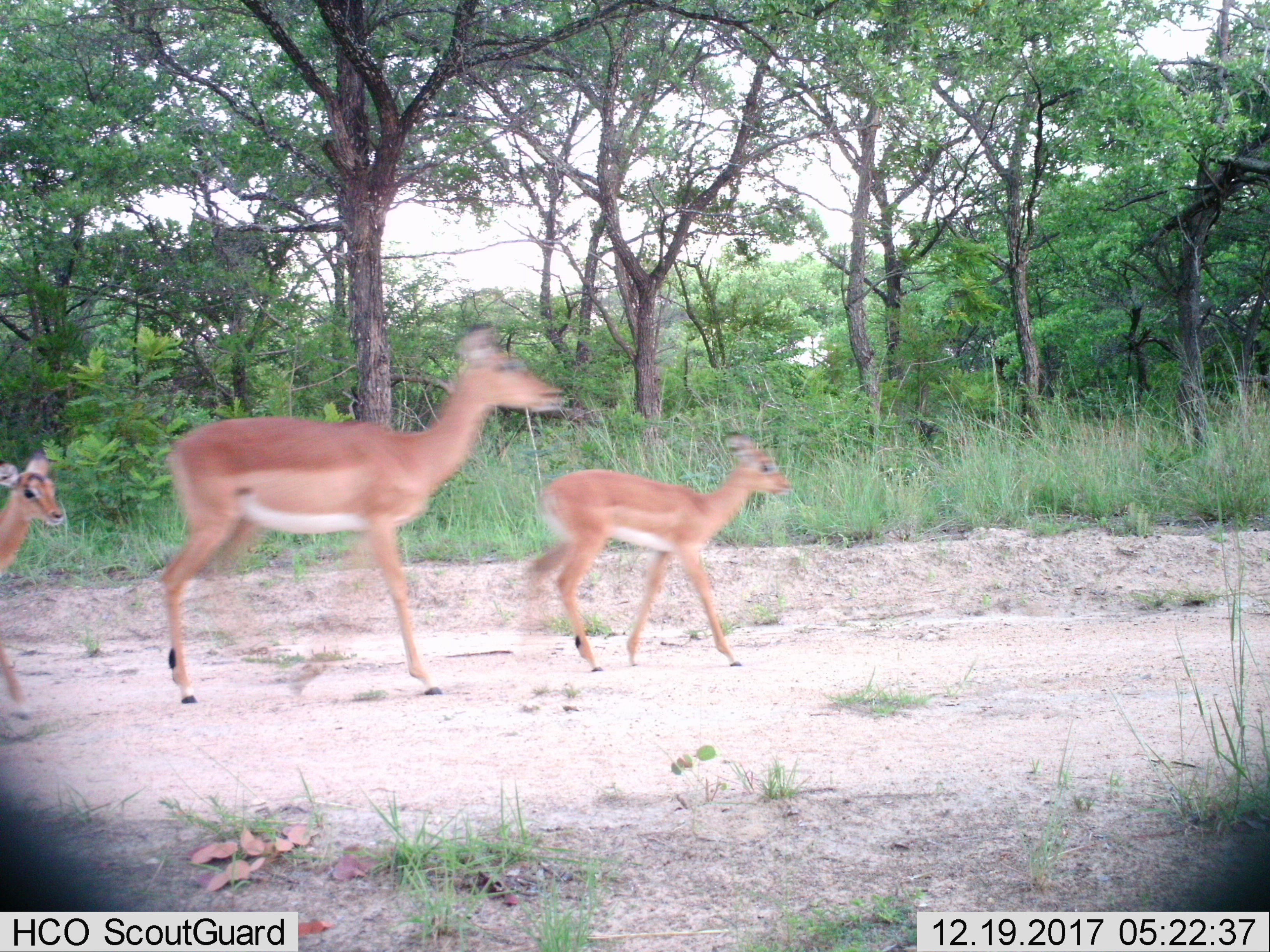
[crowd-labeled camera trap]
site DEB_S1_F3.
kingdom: Animalia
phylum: Chordata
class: Mammalia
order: Artiodactyla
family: Bovidae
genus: Aepyceros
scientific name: Aepyceros melampus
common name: impala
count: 3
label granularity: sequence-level